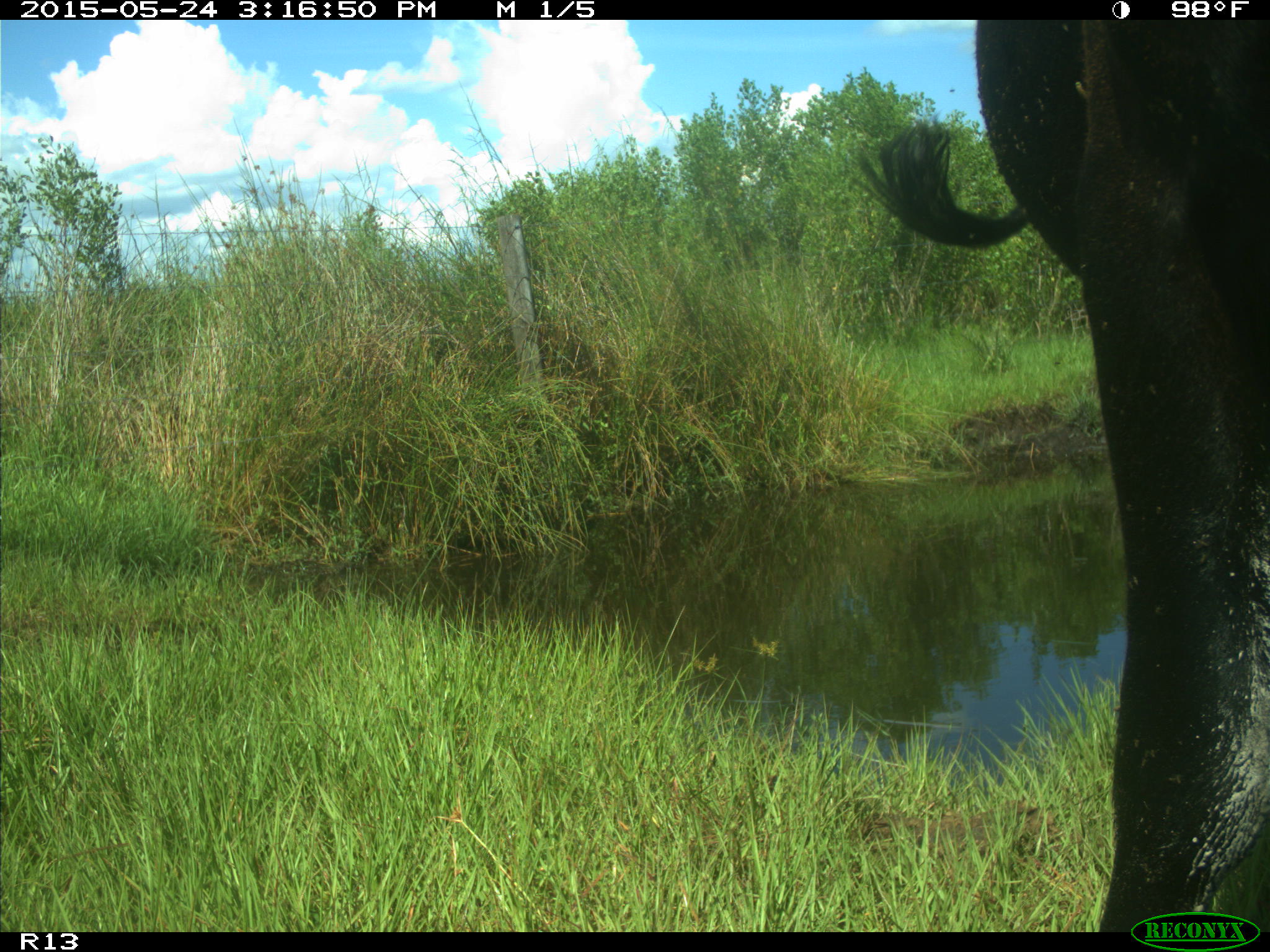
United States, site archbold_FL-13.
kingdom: Animalia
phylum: Chordata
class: Mammalia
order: Artiodactyla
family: Bovidae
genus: Bos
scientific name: Bos taurus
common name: domestic cow